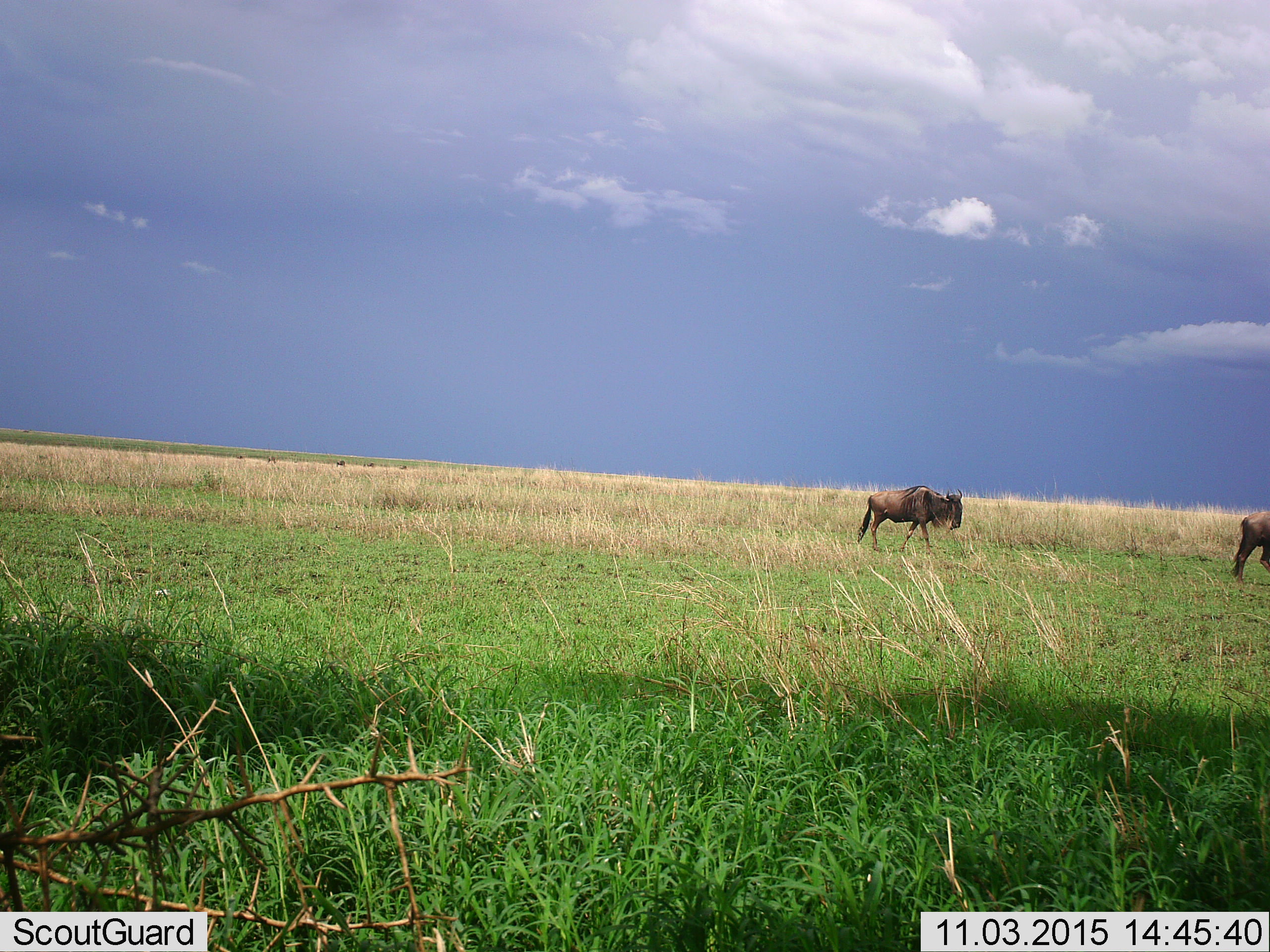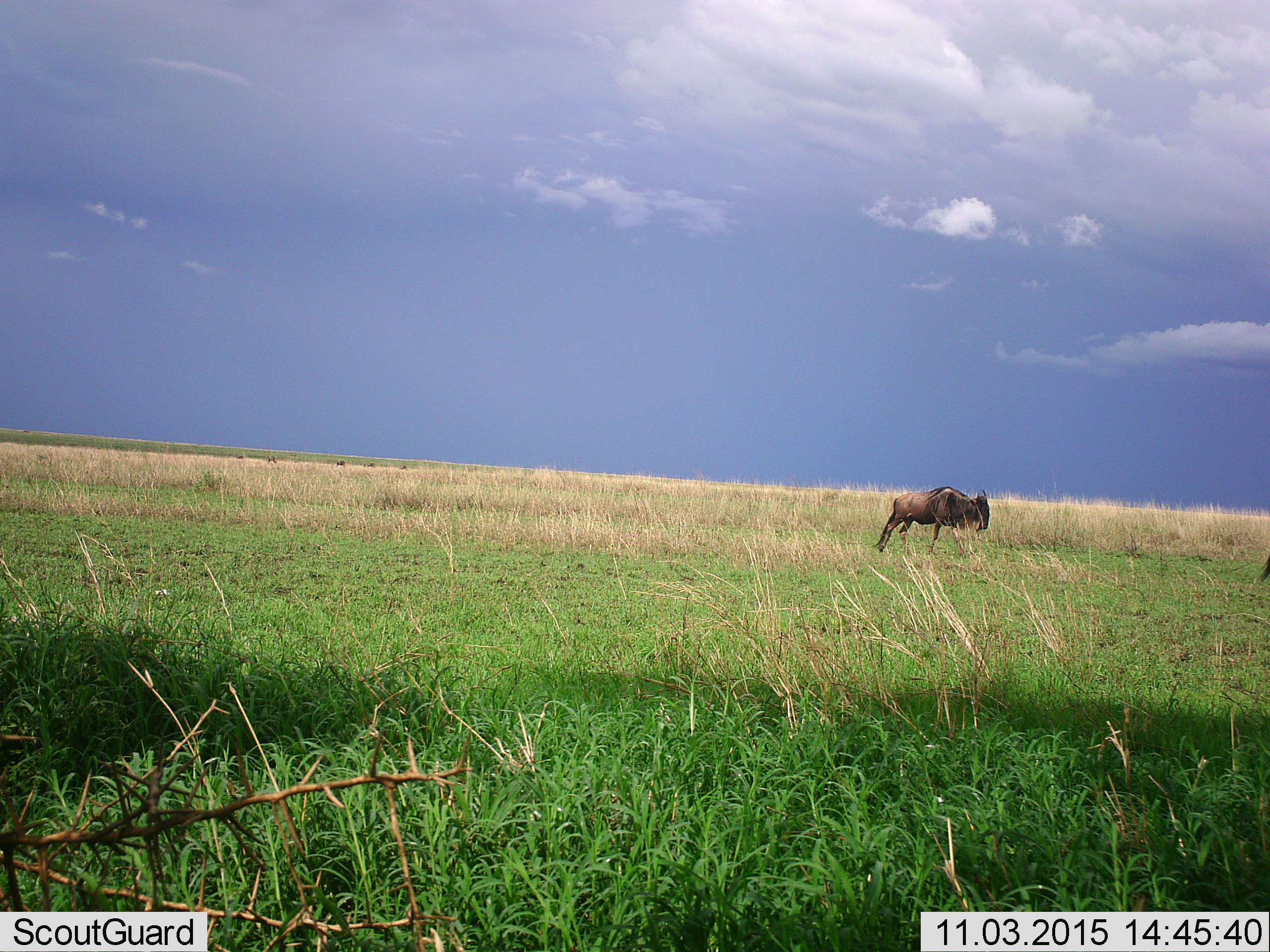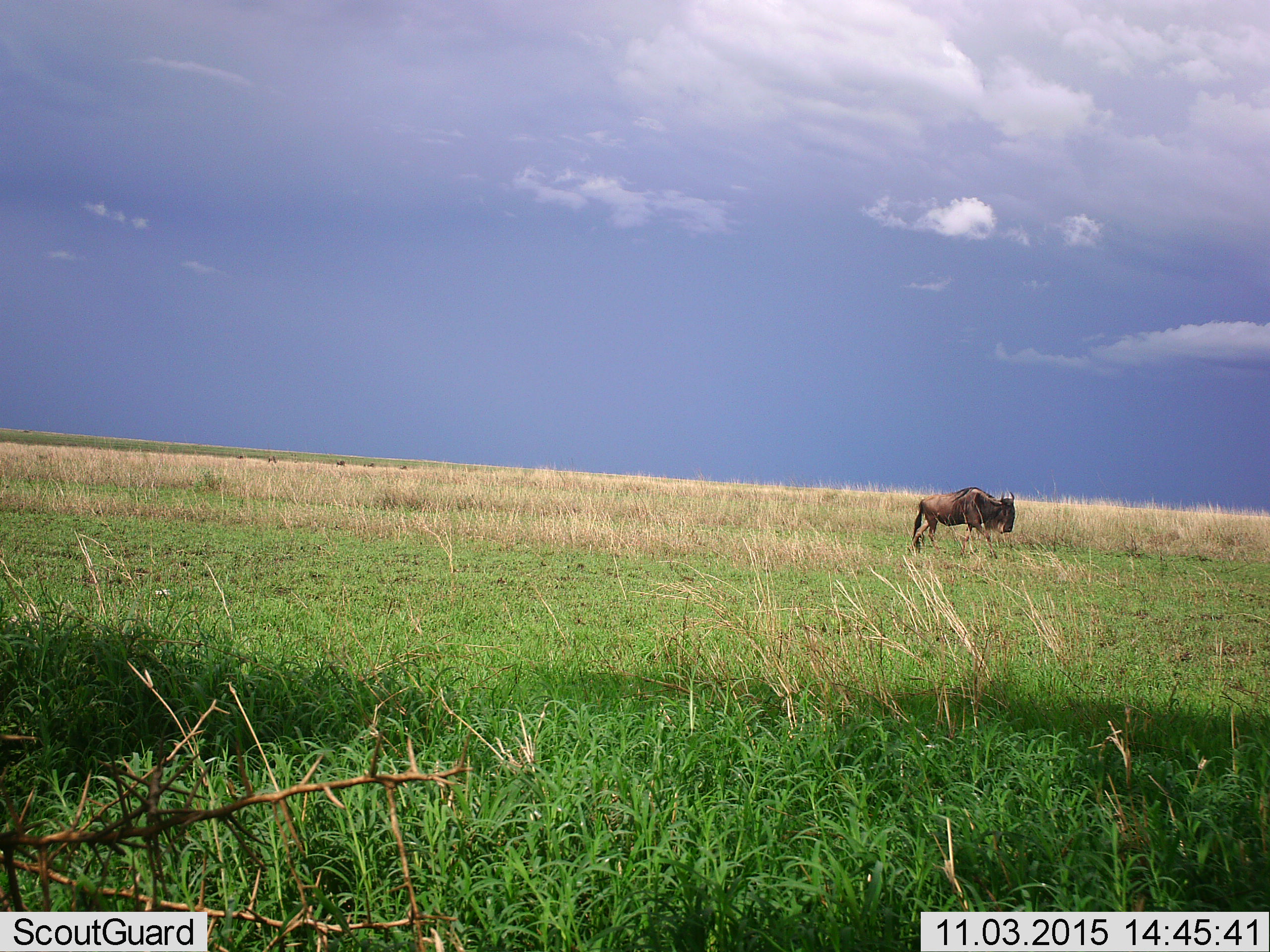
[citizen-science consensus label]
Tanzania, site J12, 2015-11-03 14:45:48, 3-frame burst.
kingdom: Animalia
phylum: Chordata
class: Mammalia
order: Artiodactyla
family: Bovidae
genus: Connochaetes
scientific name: Connochaetes taurinus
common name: blue wildebeest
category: wildebeest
Wildebeest (blue wildebeest) (Connochaetes taurinus), count 2. Behavior (volunteer vote fractions): standing 38%, resting 0%, moving 88%, interacting 0%. Young present (vote fraction): 0%. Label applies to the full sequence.